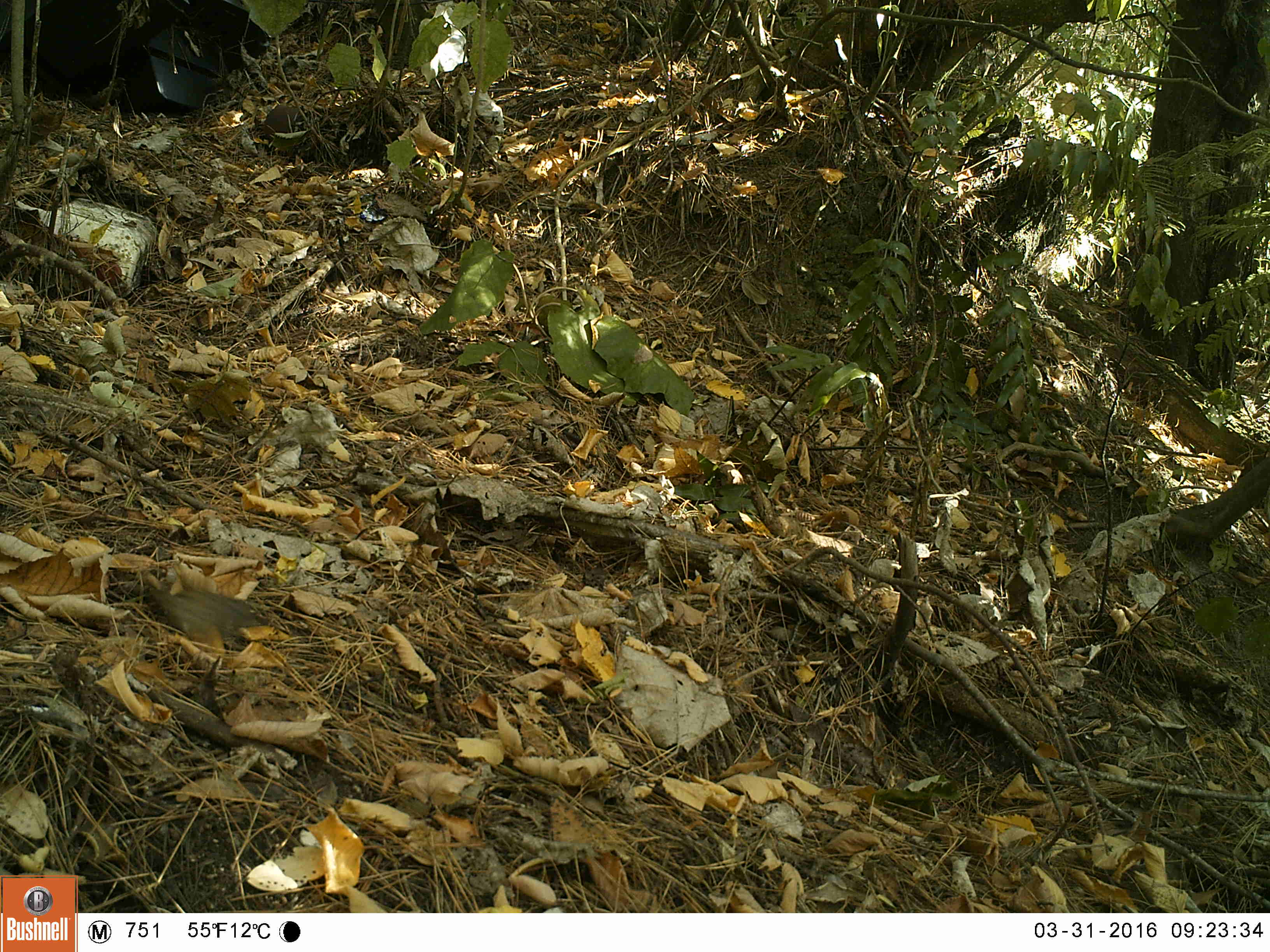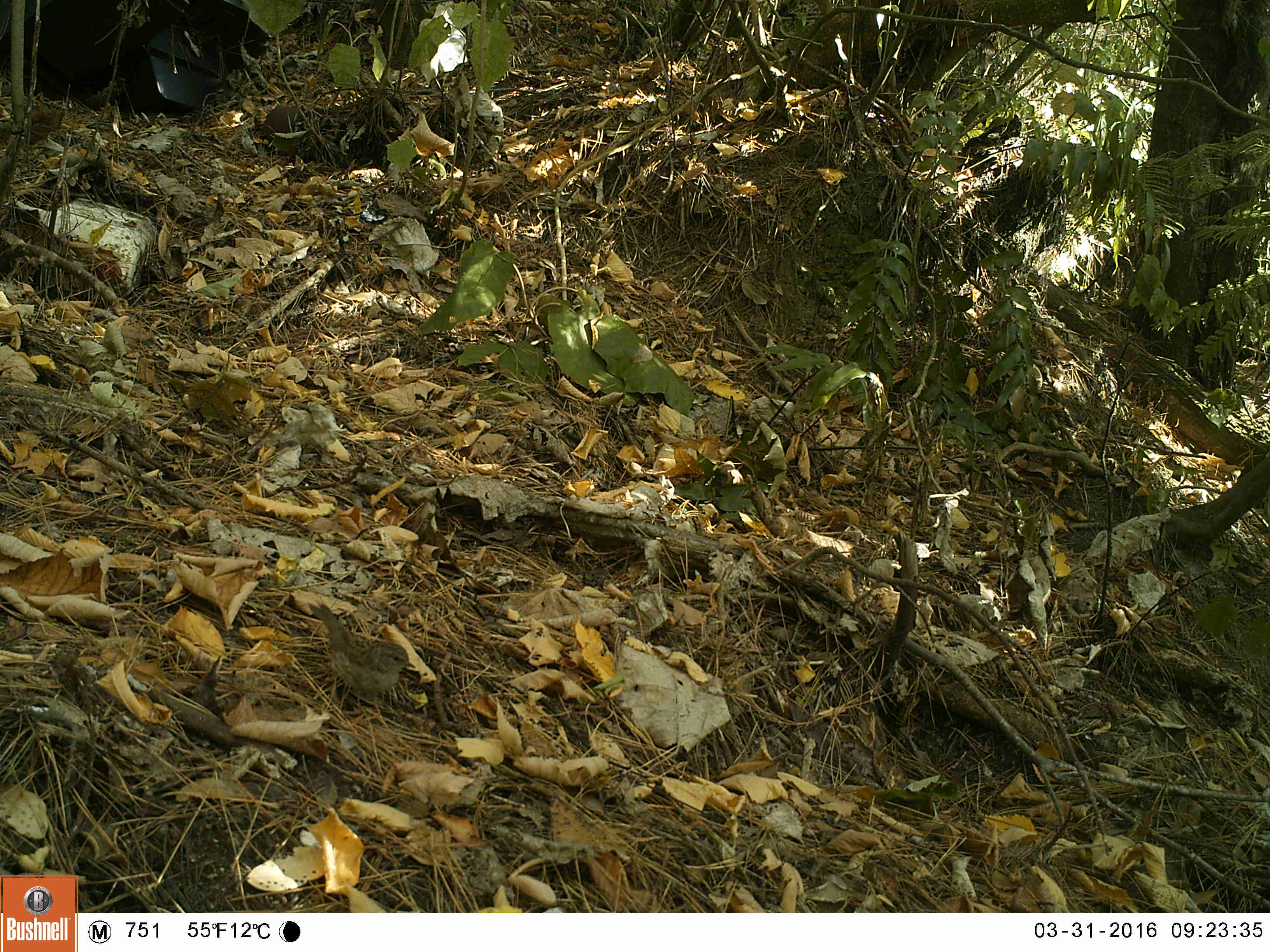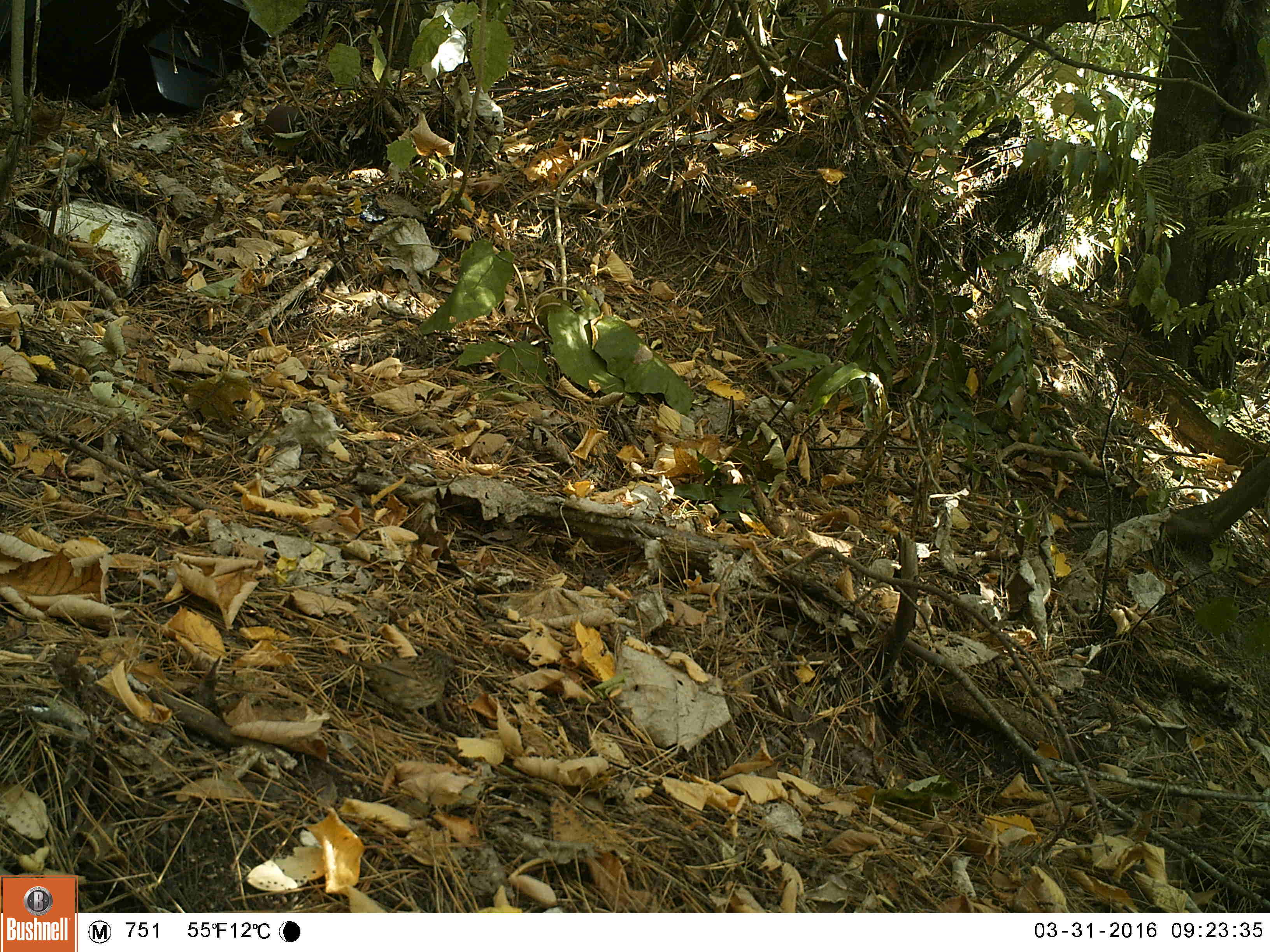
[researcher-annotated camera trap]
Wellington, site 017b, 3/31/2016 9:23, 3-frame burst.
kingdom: Animalia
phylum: Chordata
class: Aves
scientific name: Aves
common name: bird